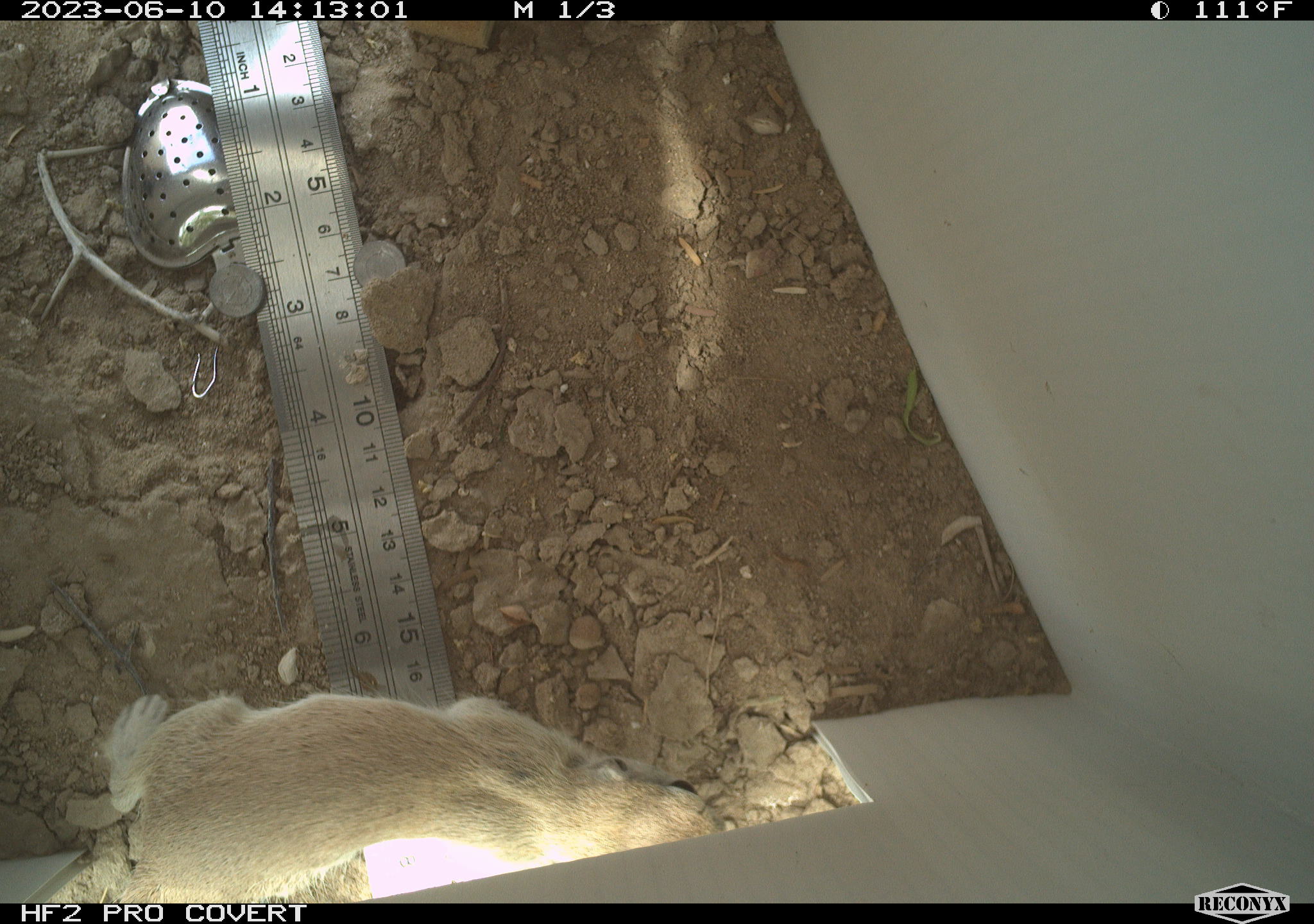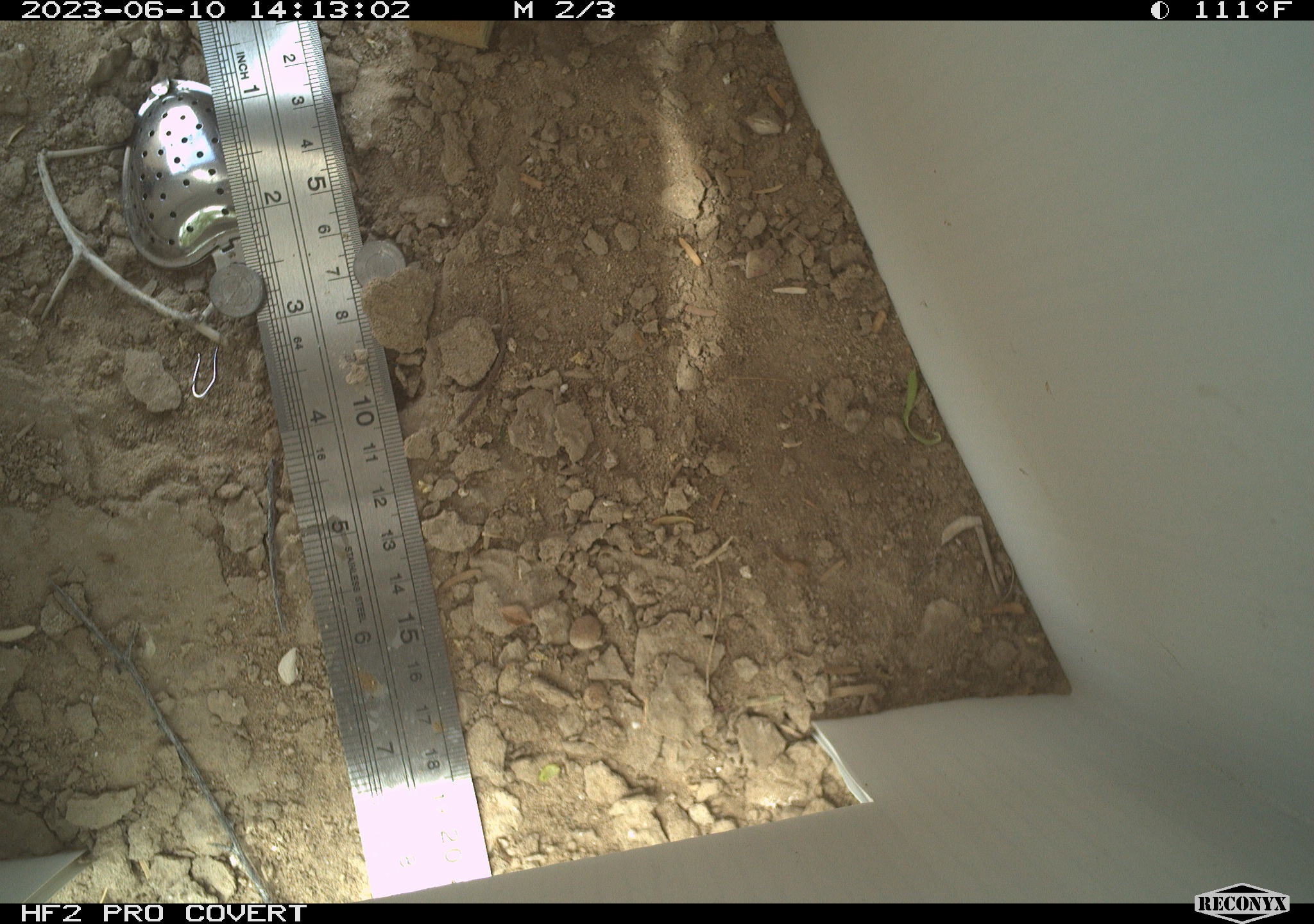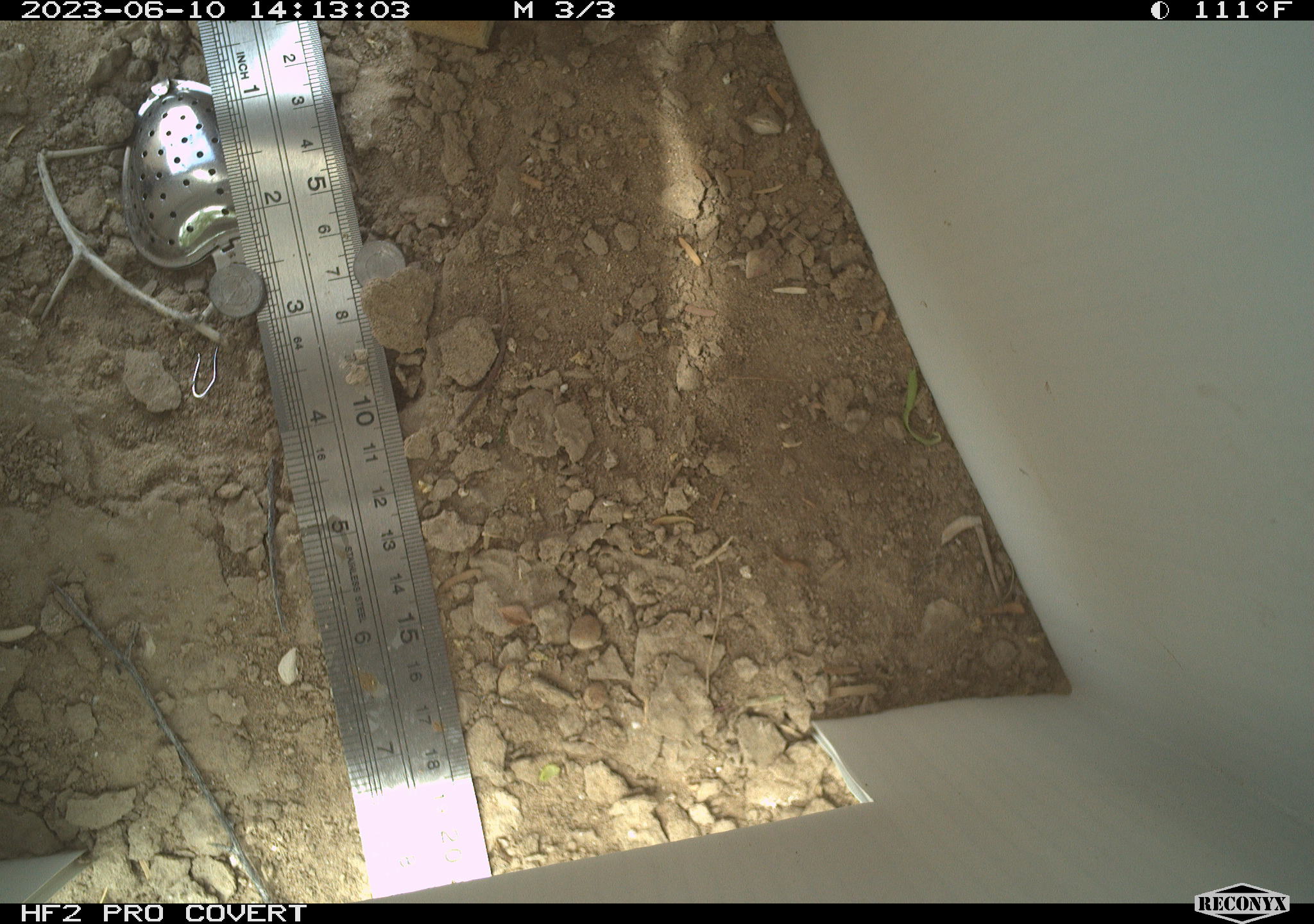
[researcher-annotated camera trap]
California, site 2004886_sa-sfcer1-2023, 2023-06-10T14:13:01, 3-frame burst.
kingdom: Animalia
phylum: Chordata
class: Mammalia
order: Rodentia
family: Sciuridae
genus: Xerospermophilus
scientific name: Xerospermophilus tereticaudus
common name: round-tailed ground squirrel